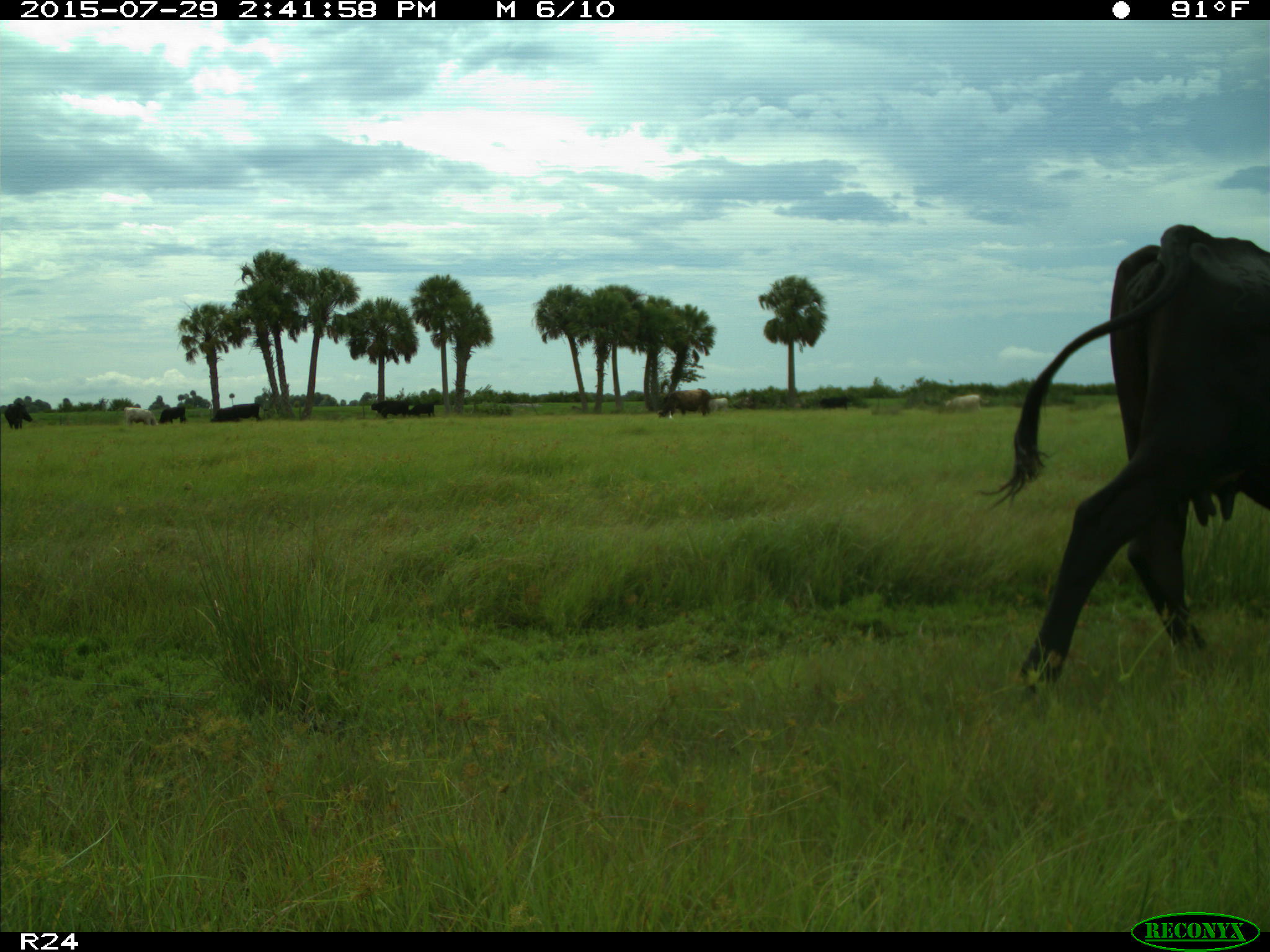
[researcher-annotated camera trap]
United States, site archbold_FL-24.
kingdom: Animalia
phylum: Chordata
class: Mammalia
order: Artiodactyla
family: Bovidae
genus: Bos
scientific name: Bos taurus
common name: domestic cow